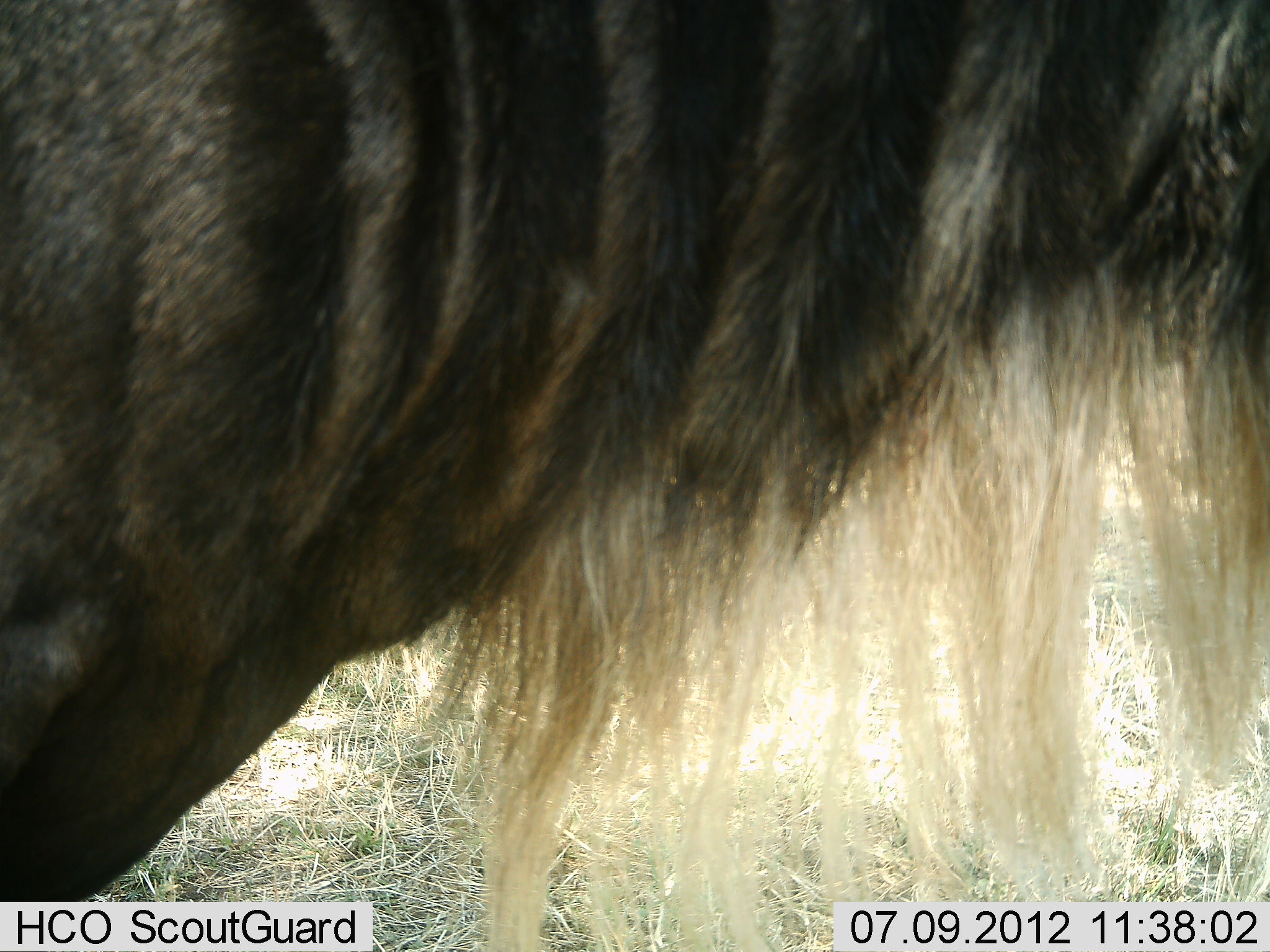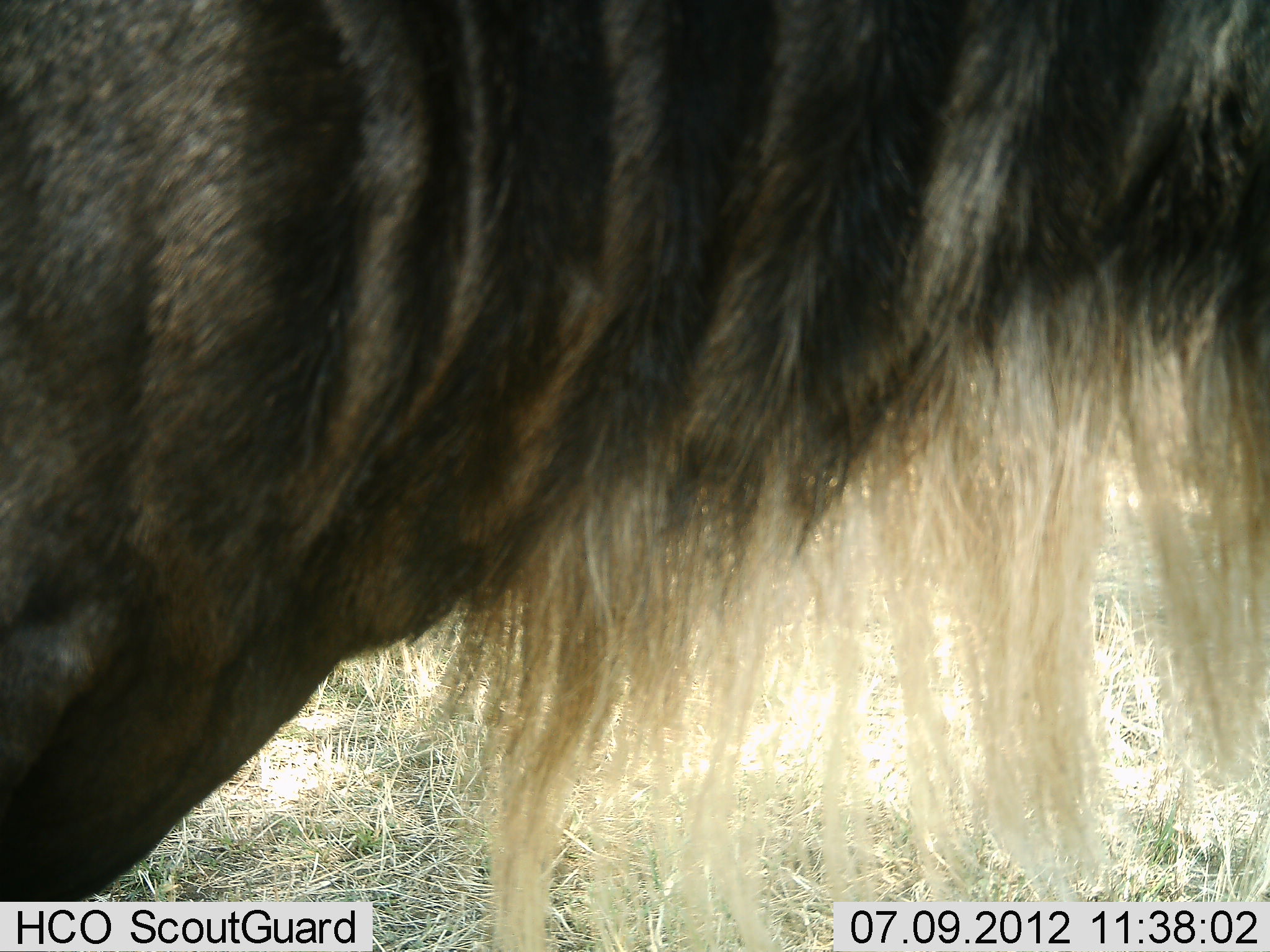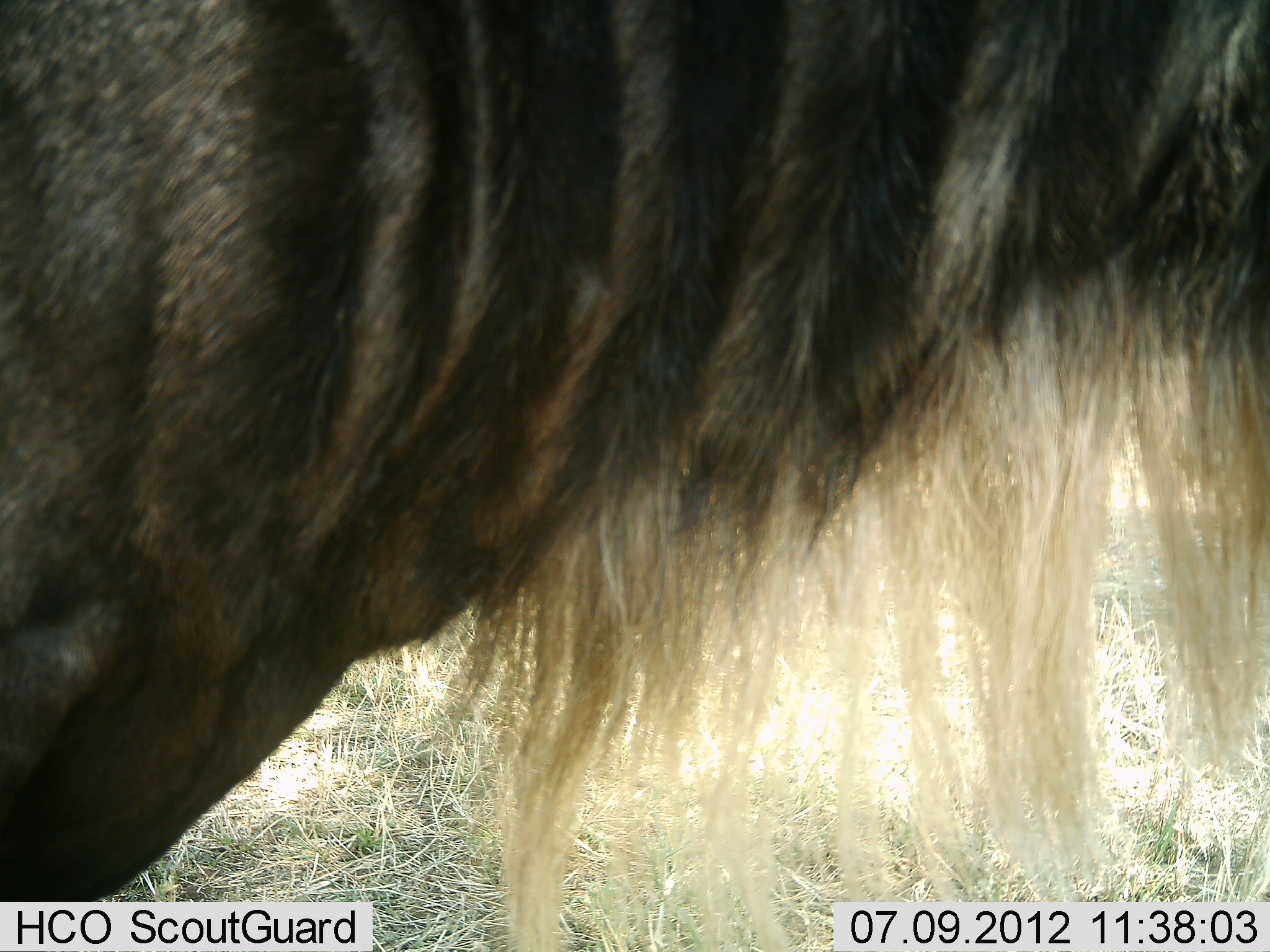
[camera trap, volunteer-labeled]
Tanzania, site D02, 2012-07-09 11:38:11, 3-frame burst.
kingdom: Animalia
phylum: Chordata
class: Mammalia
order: Artiodactyla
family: Bovidae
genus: Connochaetes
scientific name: Connochaetes taurinus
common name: blue wildebeest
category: wildebeest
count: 1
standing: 100%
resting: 0%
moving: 0%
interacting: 0%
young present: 0%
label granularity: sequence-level